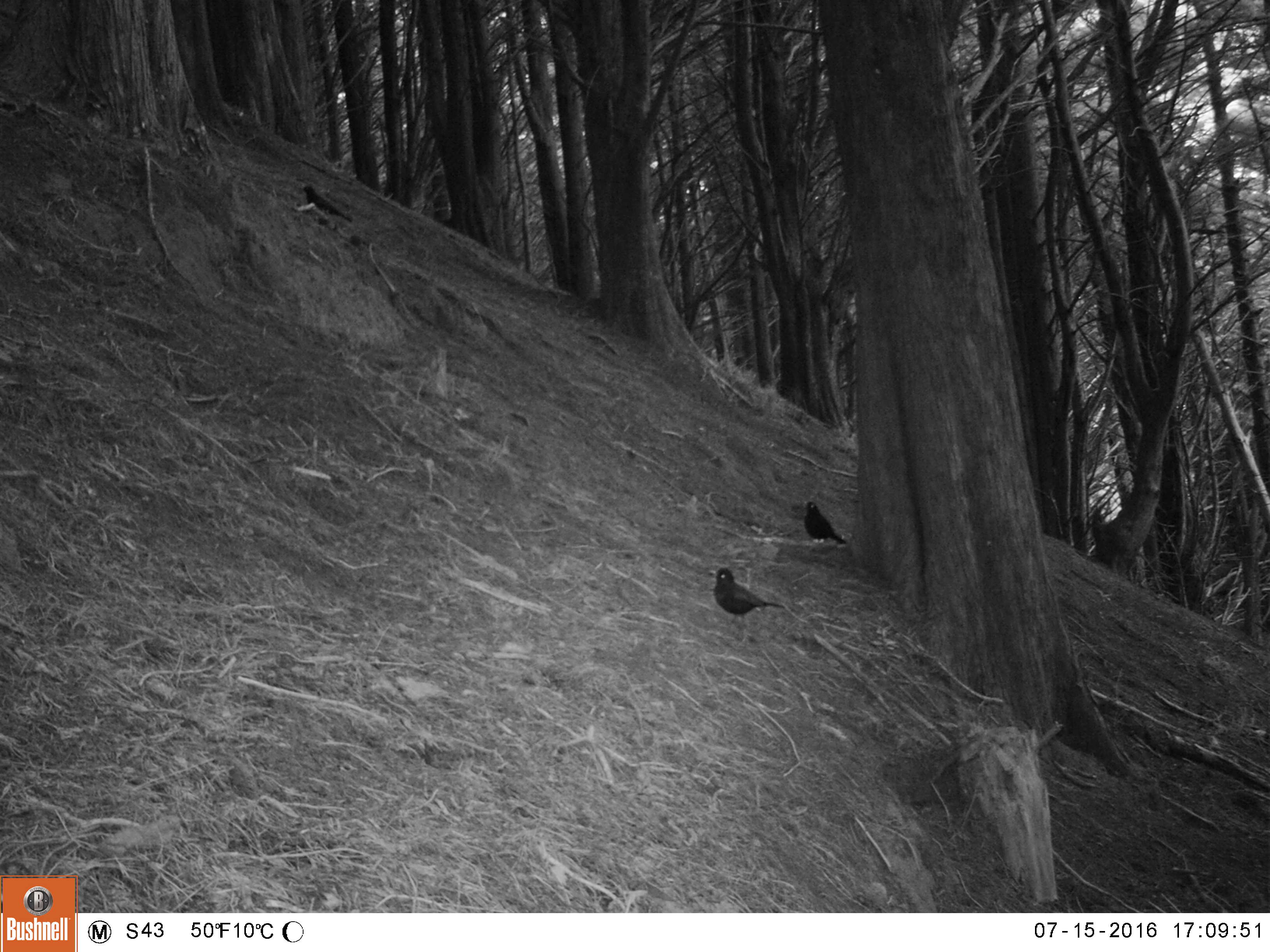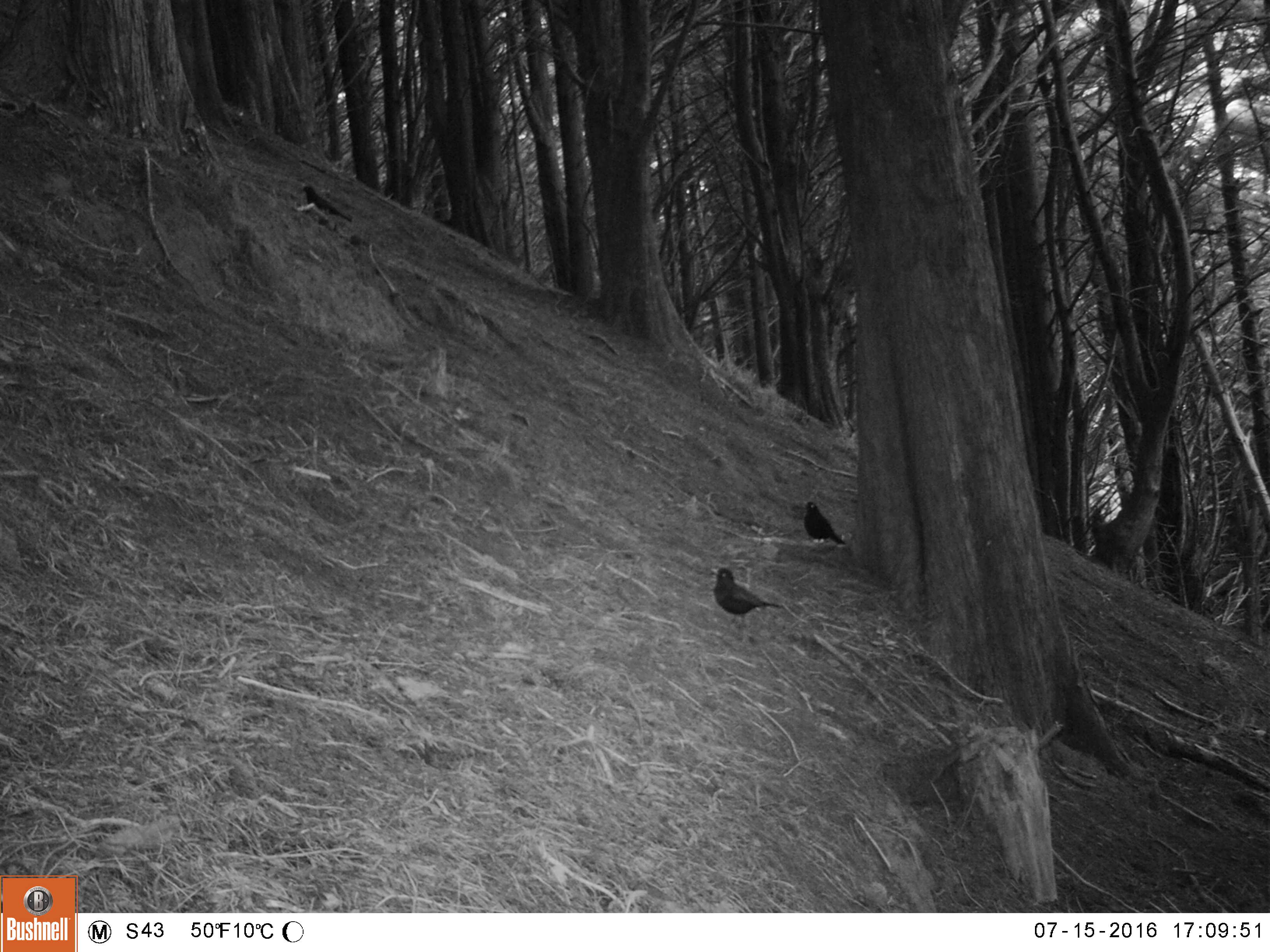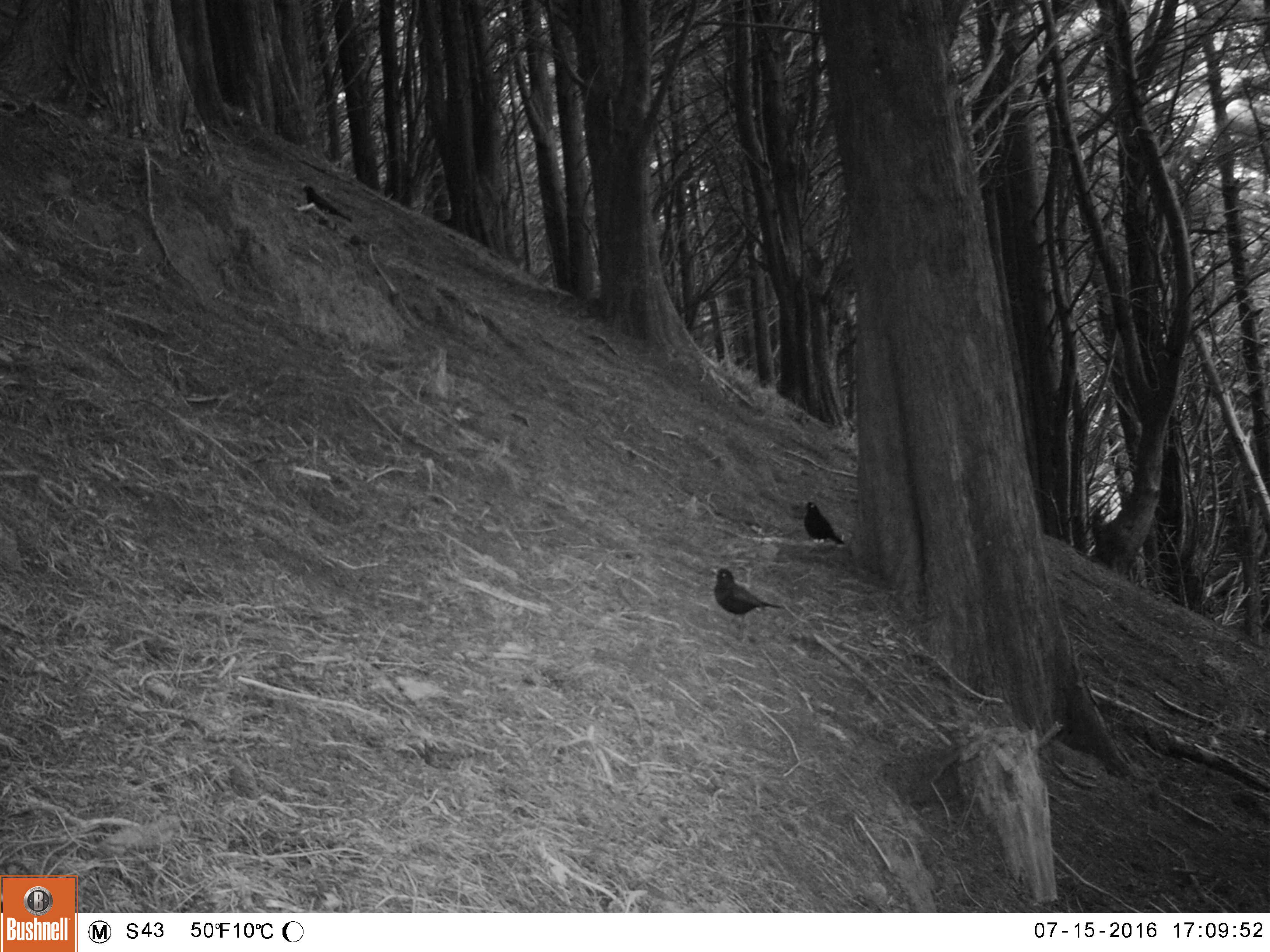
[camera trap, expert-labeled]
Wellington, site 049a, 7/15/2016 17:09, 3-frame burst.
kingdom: Animalia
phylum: Chordata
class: Aves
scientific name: Aves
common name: bird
Bird (Aves).